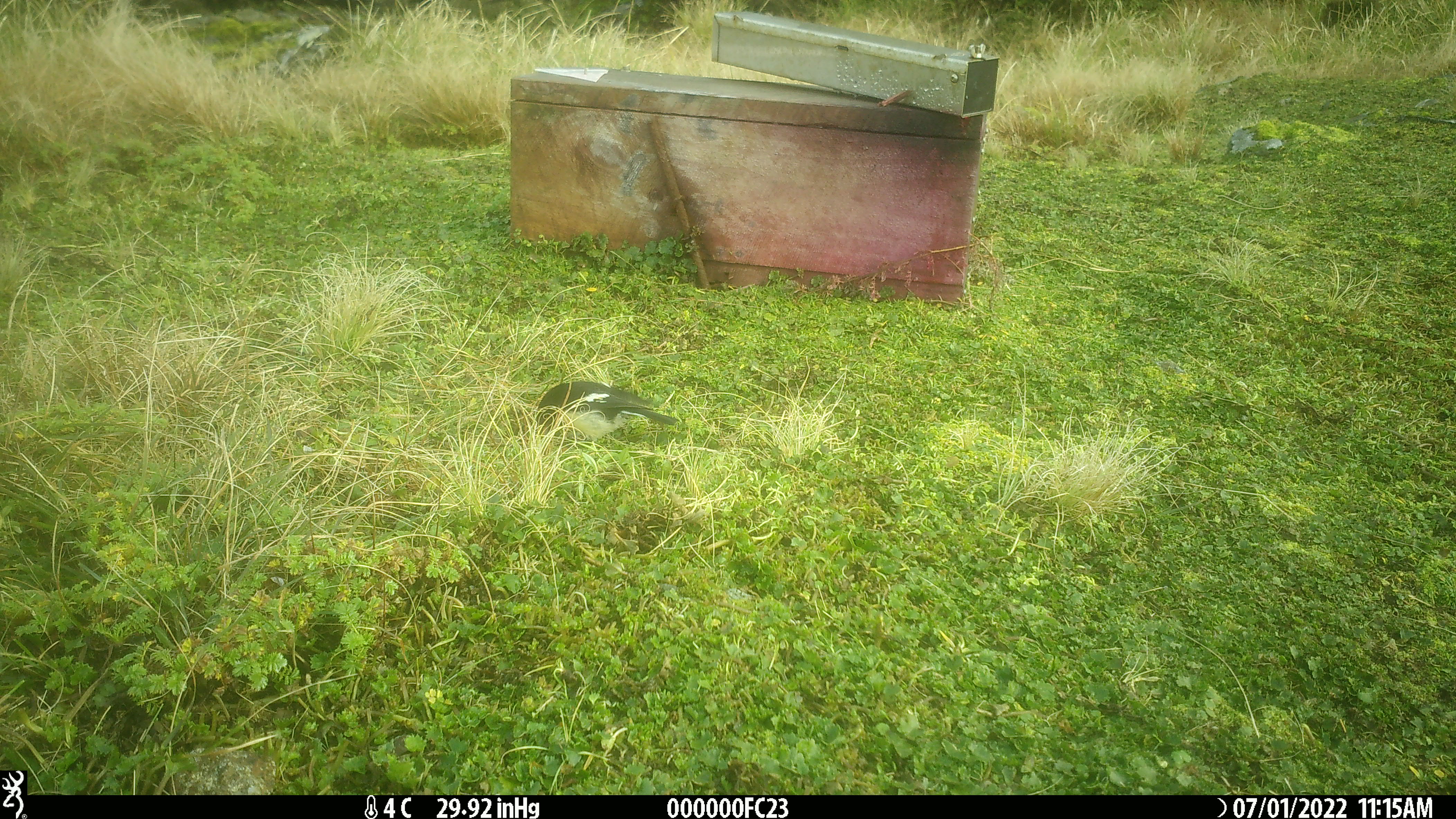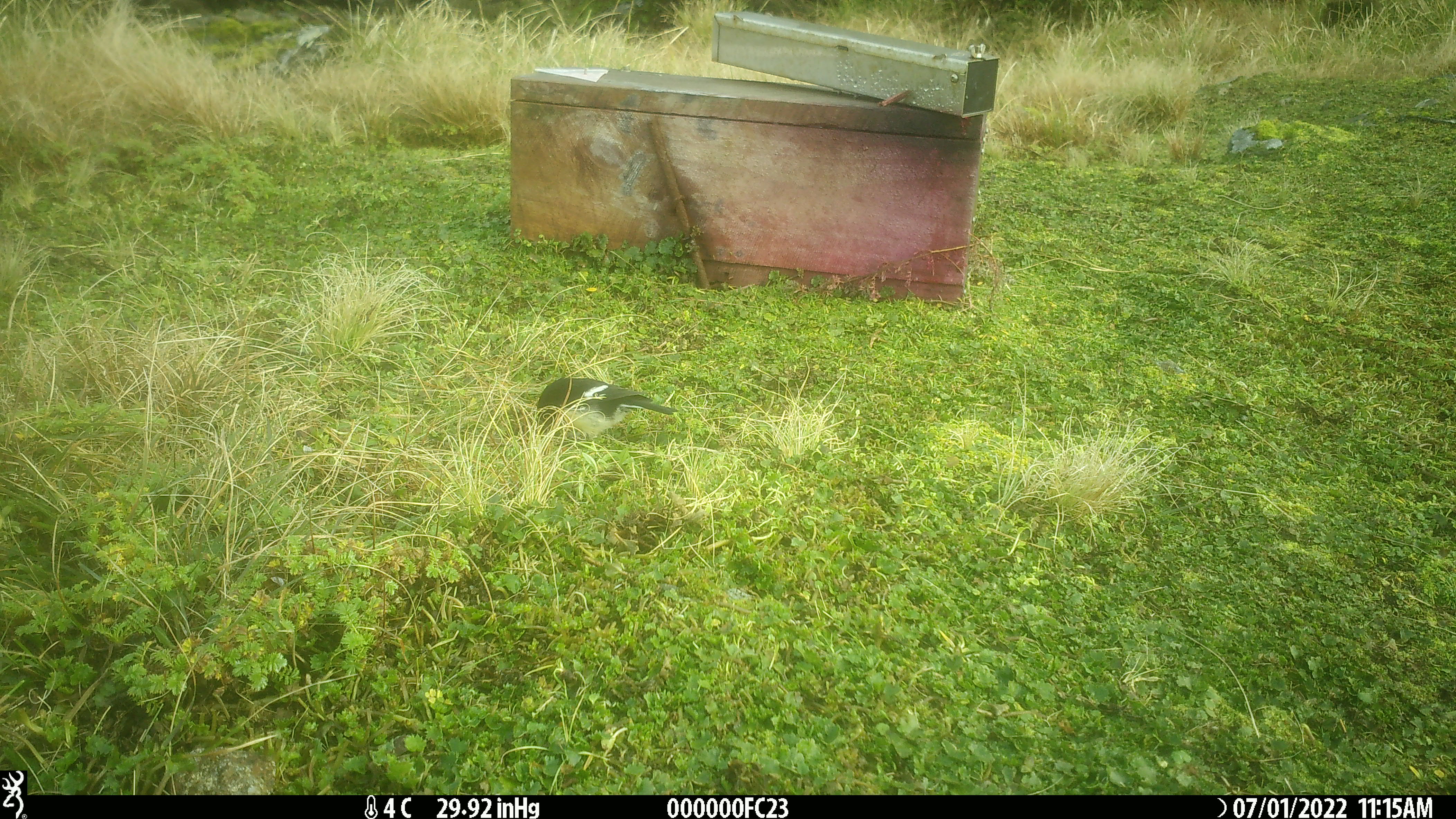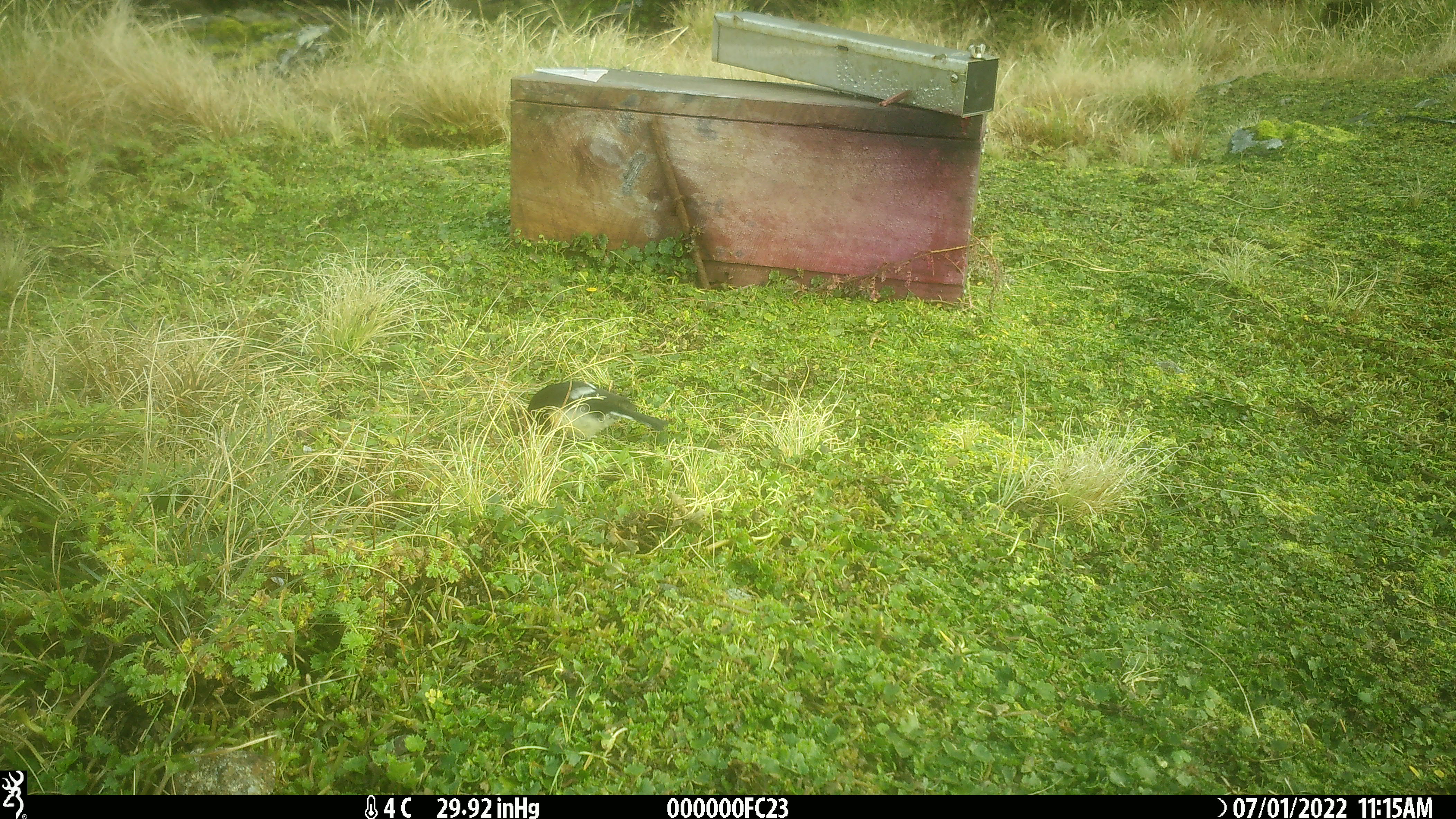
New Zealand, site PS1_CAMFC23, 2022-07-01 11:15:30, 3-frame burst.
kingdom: Animalia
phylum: Chordata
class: Aves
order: Passeriformes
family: Petroicidae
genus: Petroica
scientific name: Petroica macrocephala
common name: tomtit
Tomtit (Petroica macrocephala).